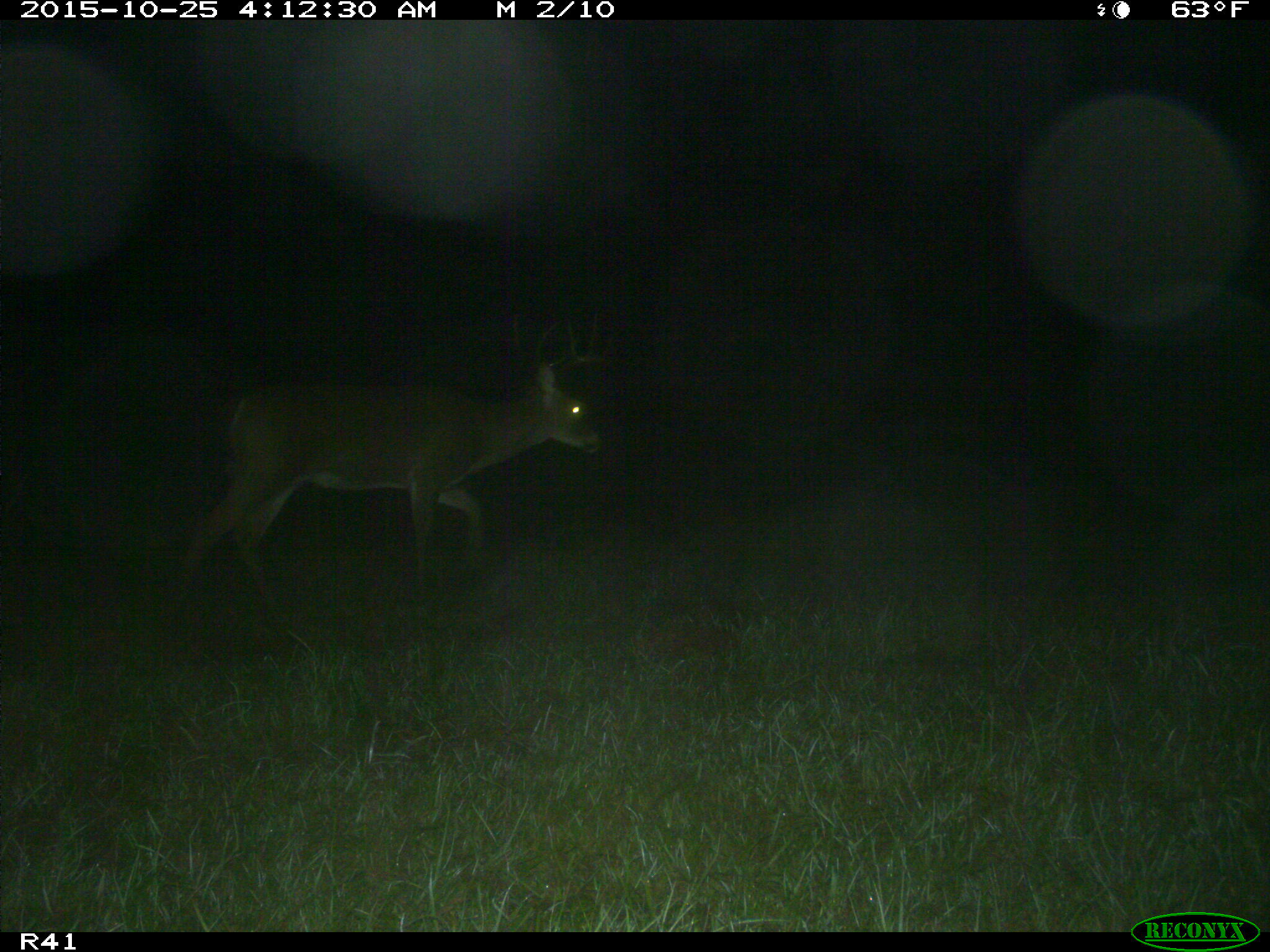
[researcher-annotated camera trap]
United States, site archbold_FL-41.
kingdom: Animalia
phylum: Chordata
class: Mammalia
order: Artiodactyla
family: Cervidae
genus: Odocoileus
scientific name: Odocoileus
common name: deer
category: unidentified deer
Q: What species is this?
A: Unidentified deer (deer) (Odocoileus).